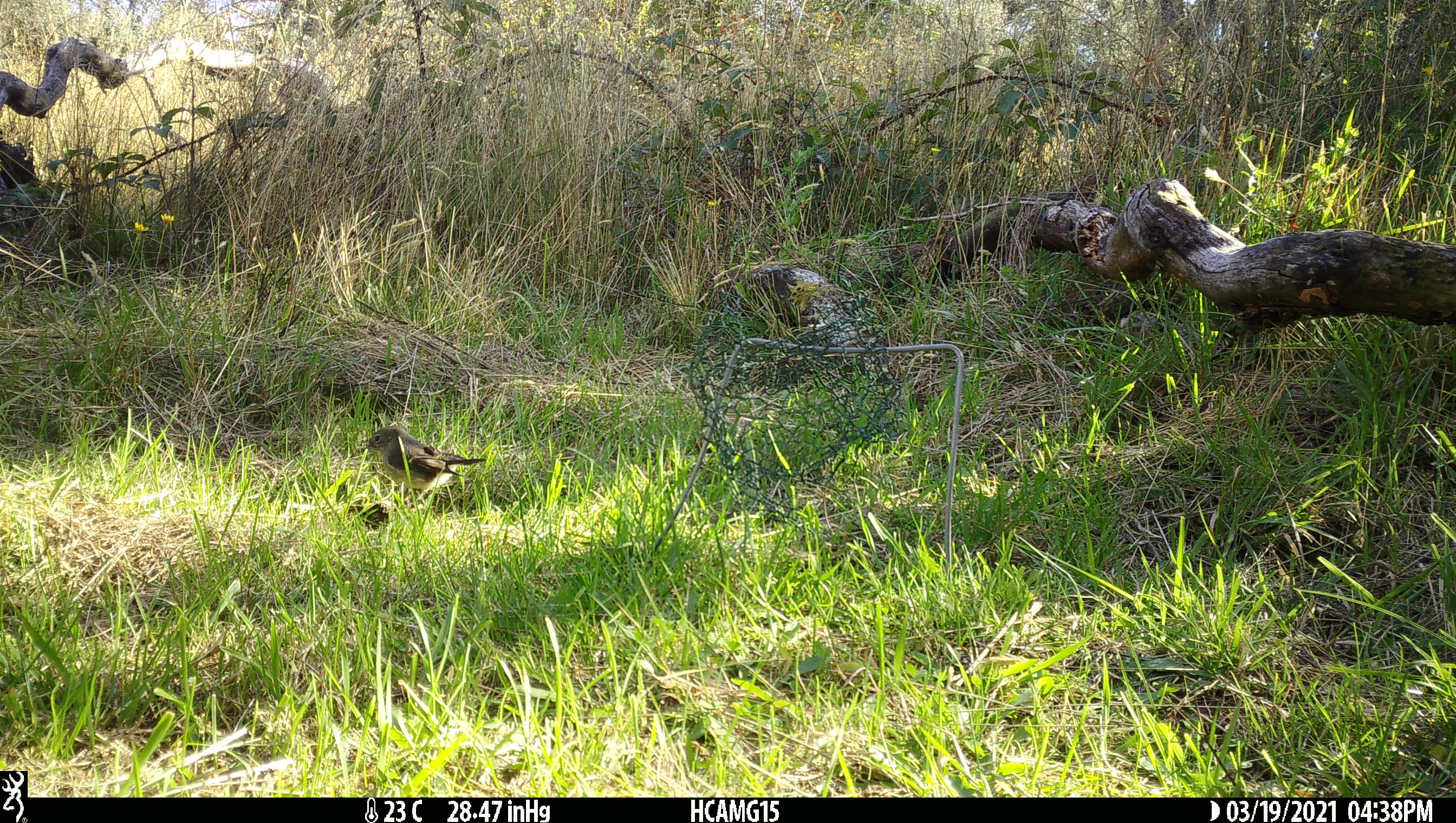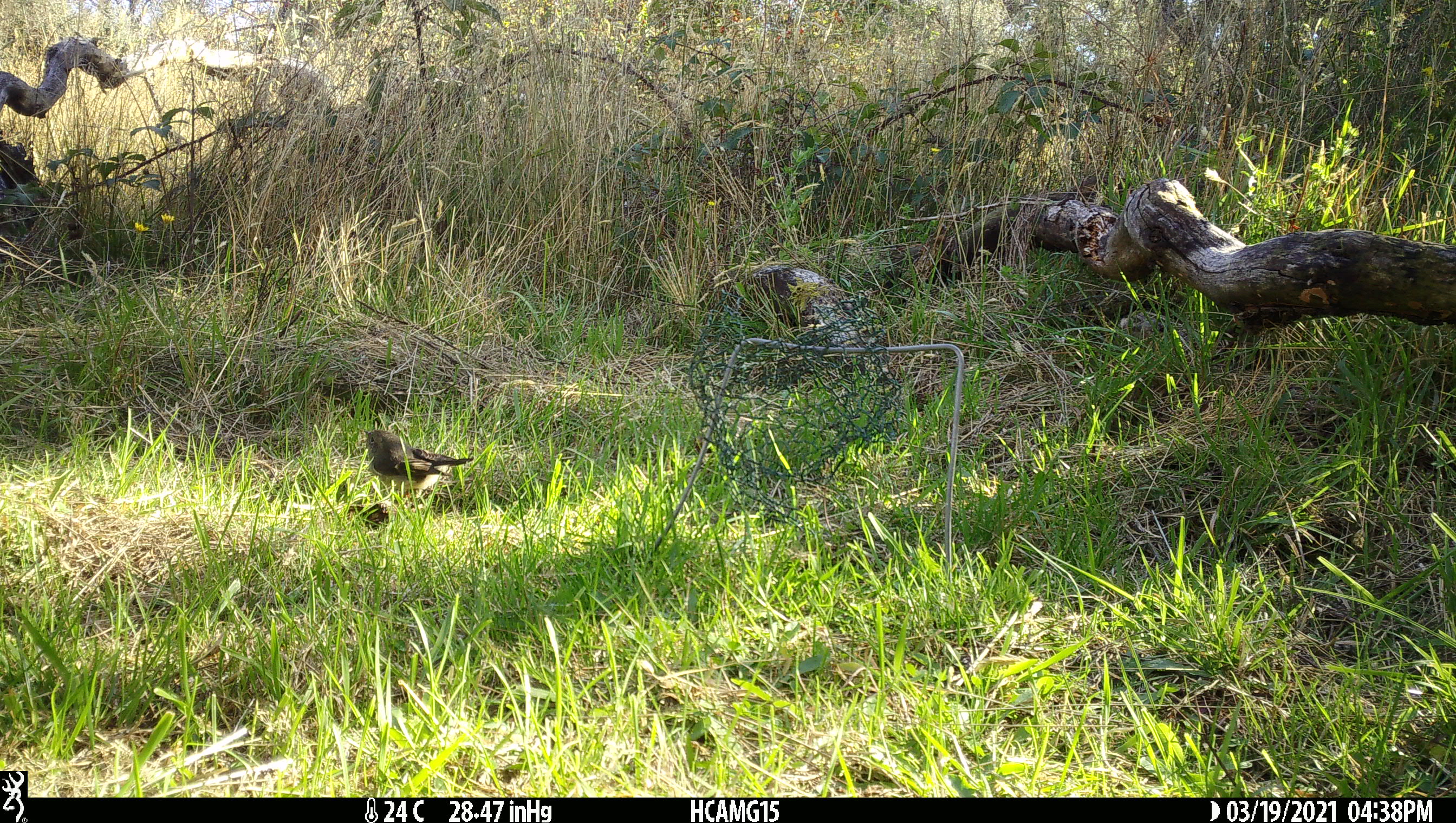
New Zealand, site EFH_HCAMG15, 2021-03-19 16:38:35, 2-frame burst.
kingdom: Animalia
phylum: Chordata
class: Aves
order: Passeriformes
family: Petroicidae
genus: Petroica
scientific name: Petroica macrocephala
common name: tomtit